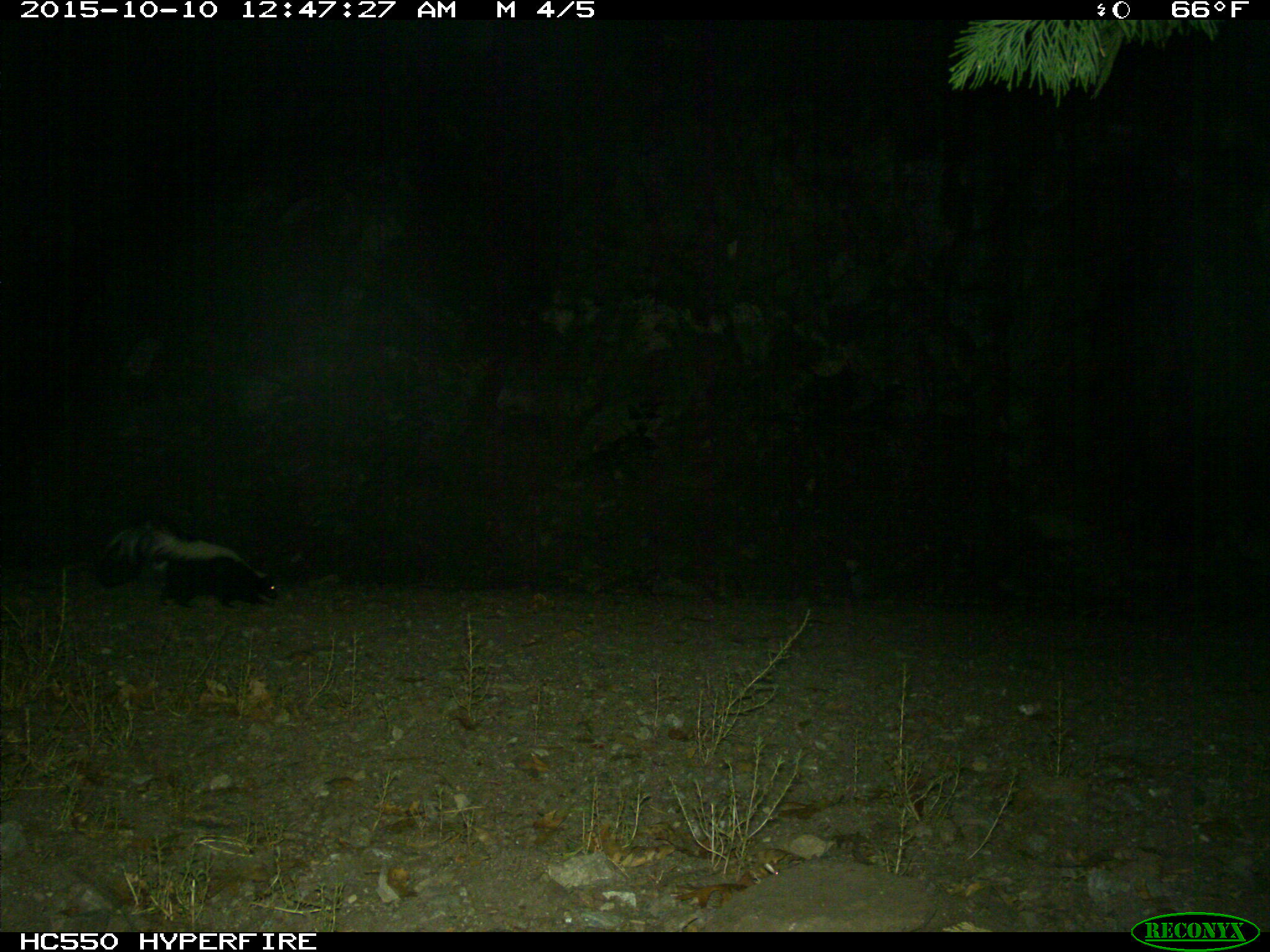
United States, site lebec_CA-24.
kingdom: Animalia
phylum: Chordata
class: Mammalia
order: Carnivora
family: Mephitidae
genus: Mephitis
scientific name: Mephitis mephitis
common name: striped skunk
Mephitis mephitis (striped skunk).